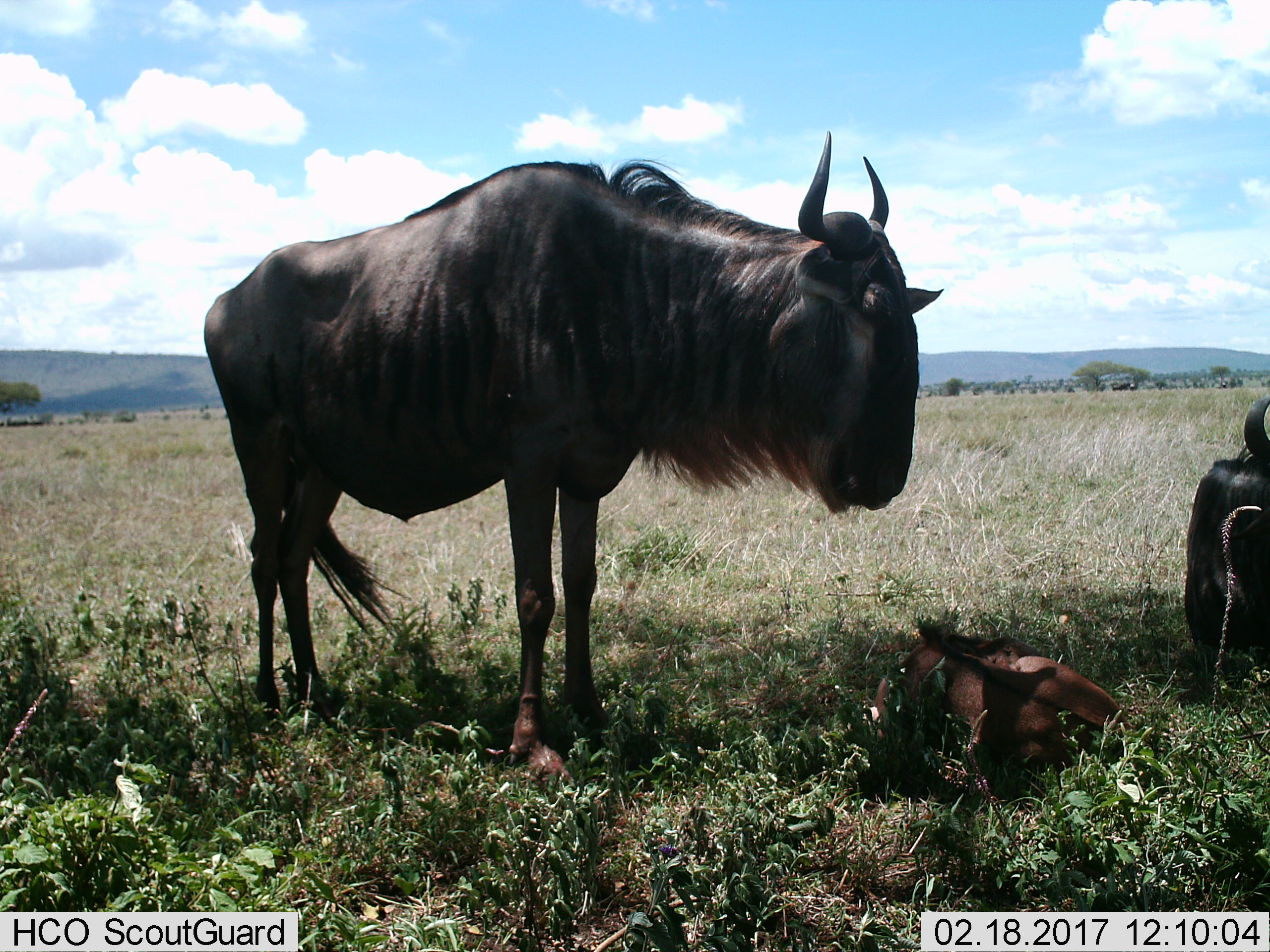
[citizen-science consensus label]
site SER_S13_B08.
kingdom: Animalia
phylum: Chordata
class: Mammalia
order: Artiodactyla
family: Bovidae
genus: Connochaetes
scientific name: Connochaetes taurinus taurinus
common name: blue wildebeest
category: wildebeestblue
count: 3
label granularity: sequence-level